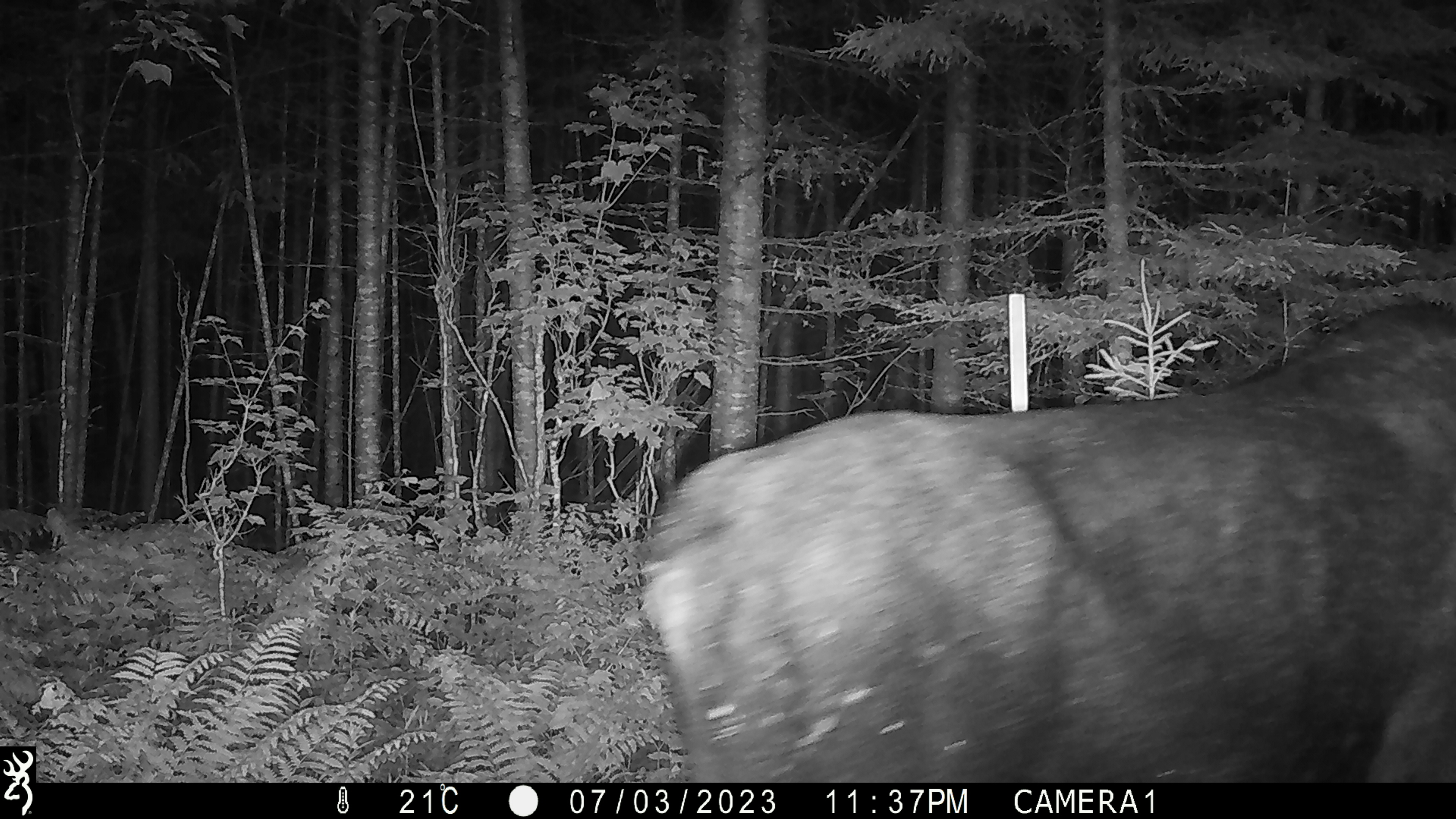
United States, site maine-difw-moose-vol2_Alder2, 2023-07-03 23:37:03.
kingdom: Animalia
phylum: Chordata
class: Mammalia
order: Artiodactyla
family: Cervidae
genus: Alces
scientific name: Alces alces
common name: moose